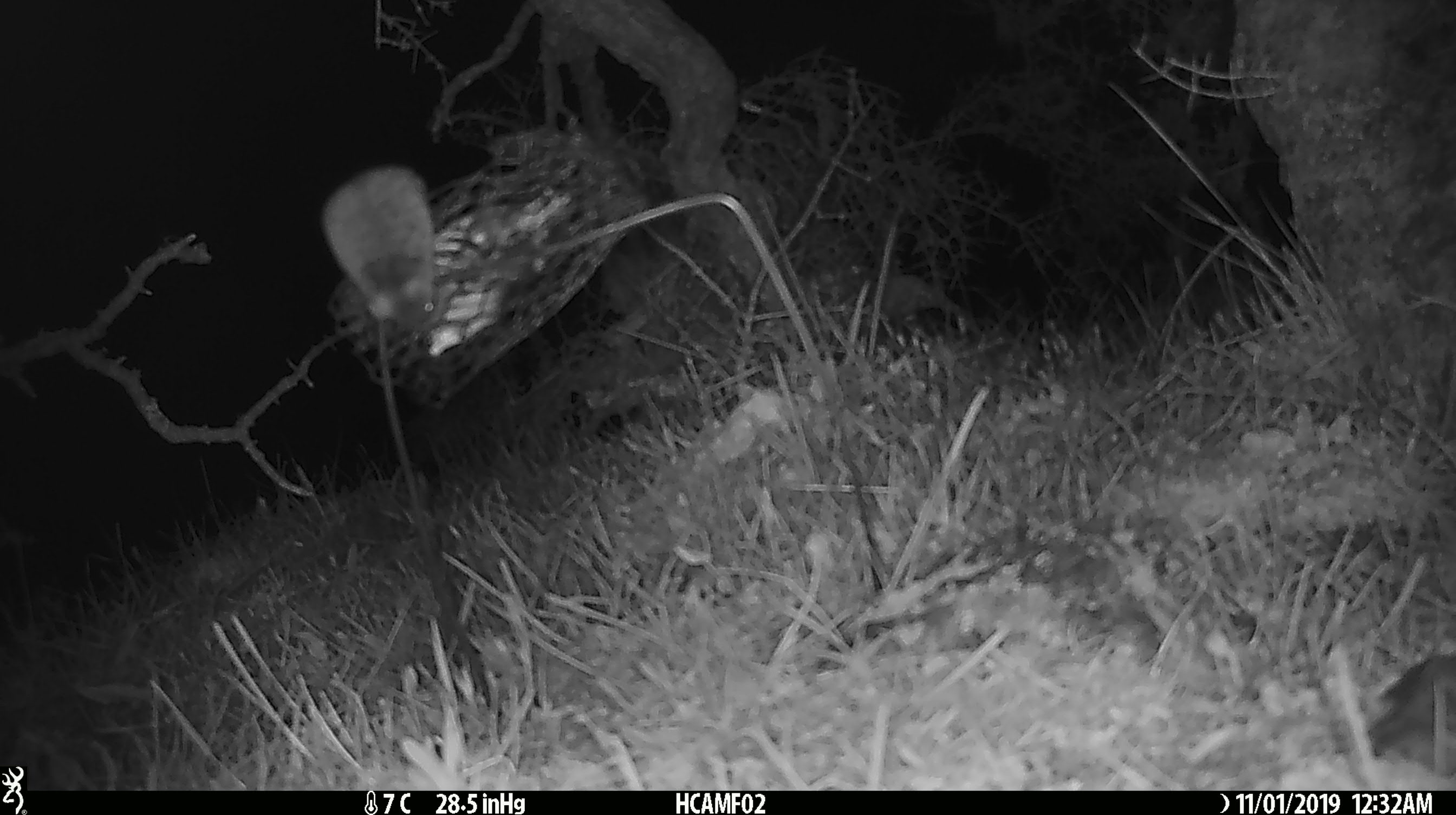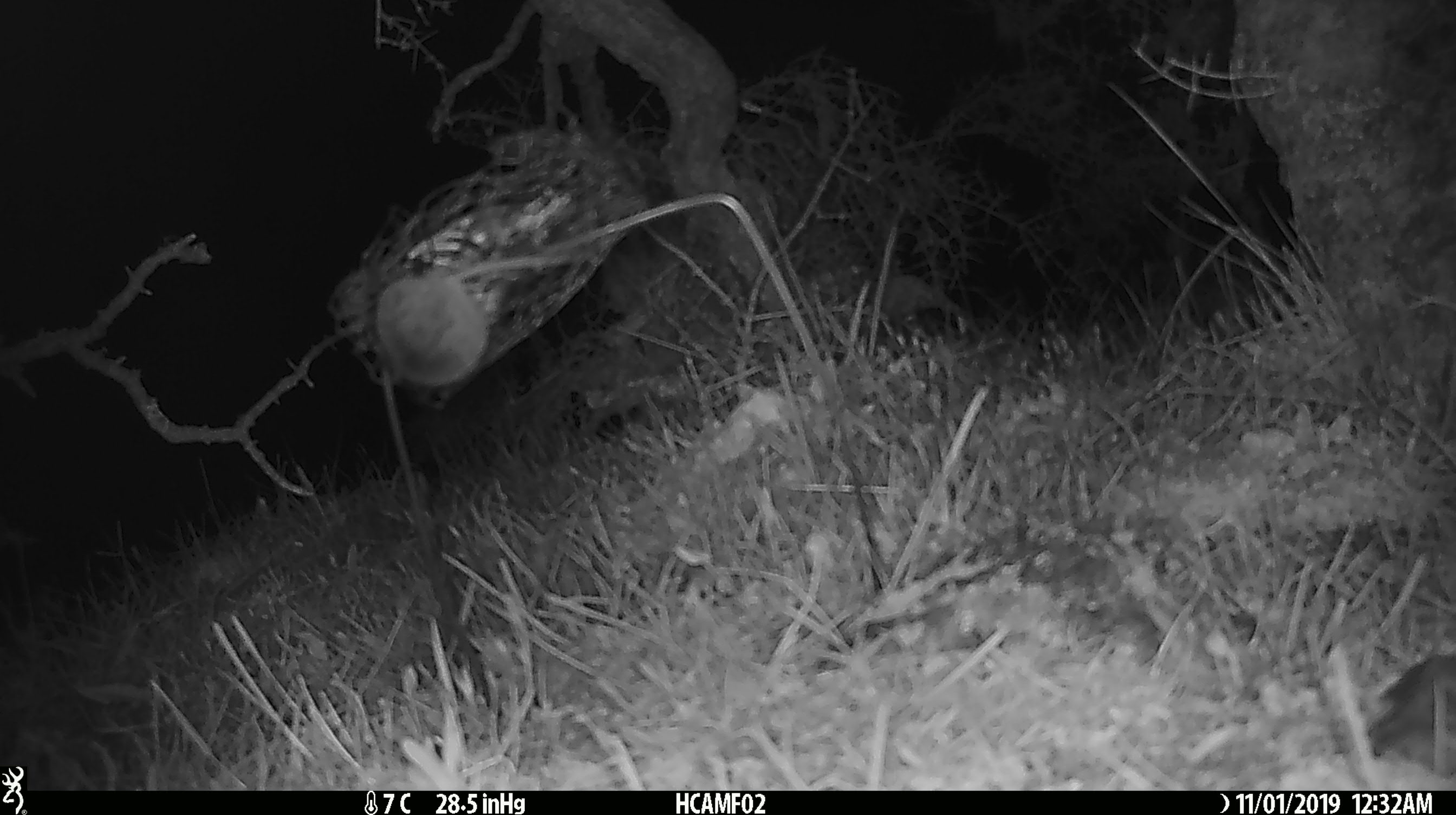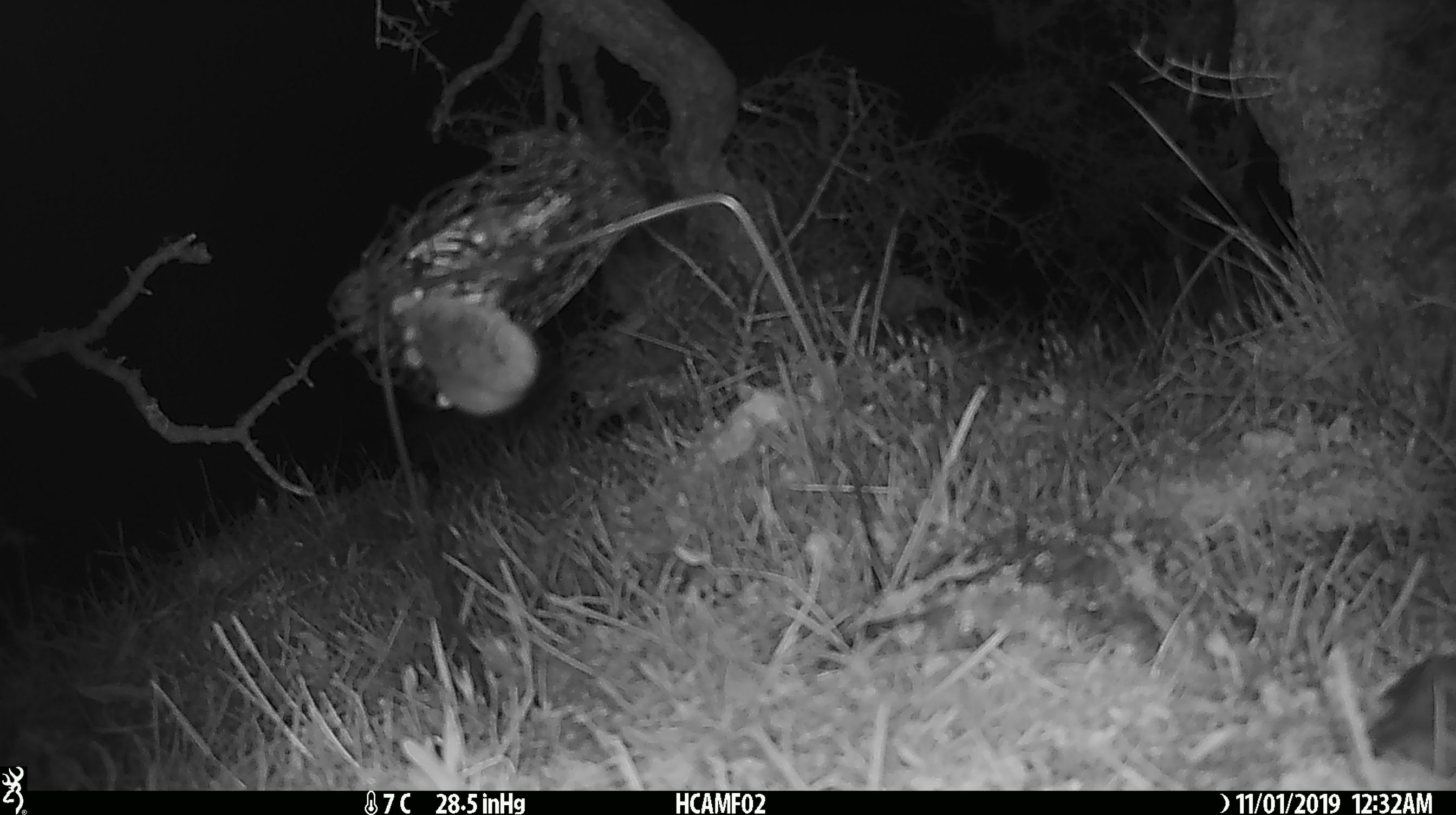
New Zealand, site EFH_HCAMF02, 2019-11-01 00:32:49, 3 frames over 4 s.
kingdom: Animalia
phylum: Chordata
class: Mammalia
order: Rodentia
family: Muridae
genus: Mus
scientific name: Mus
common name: mouse